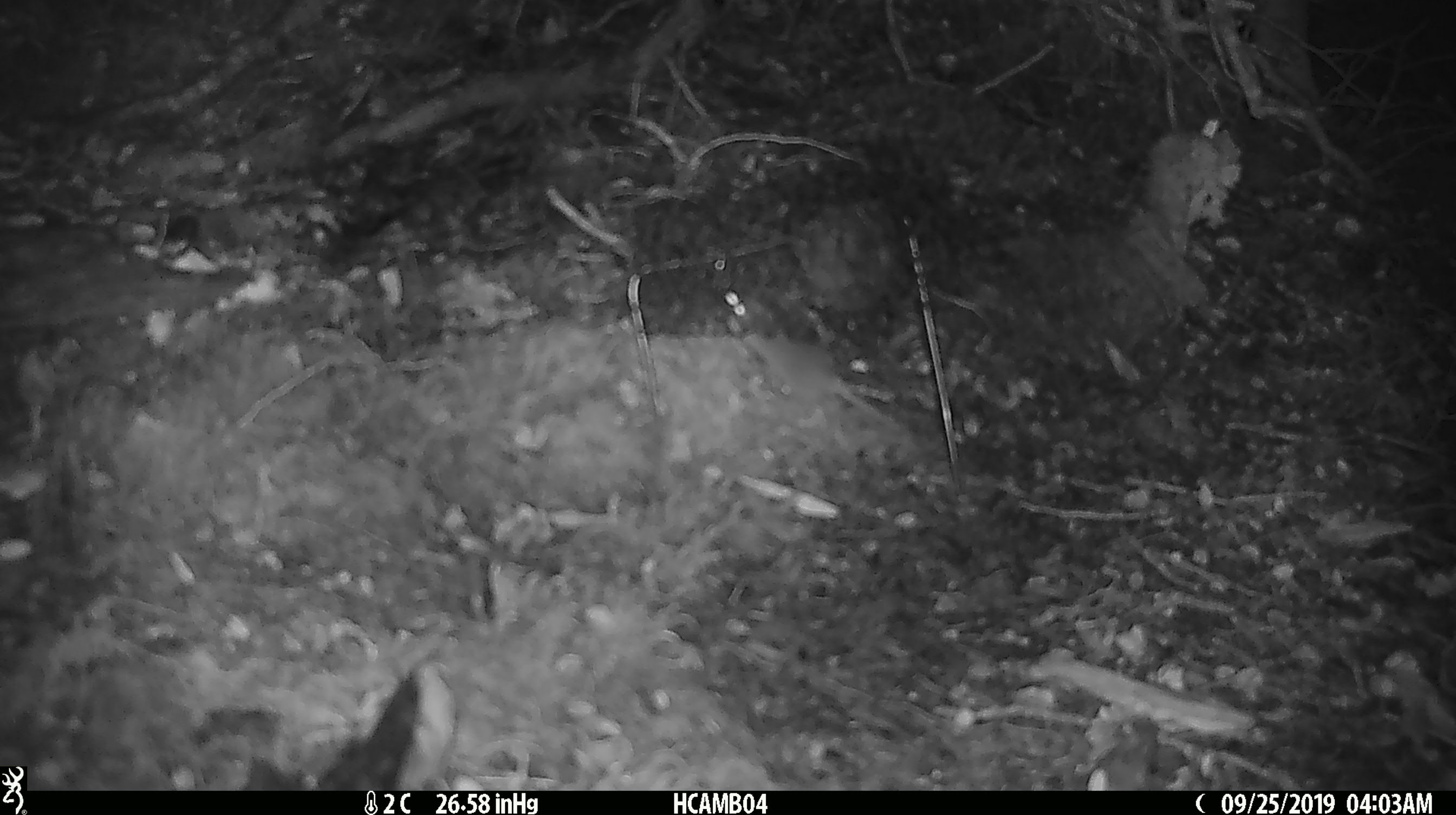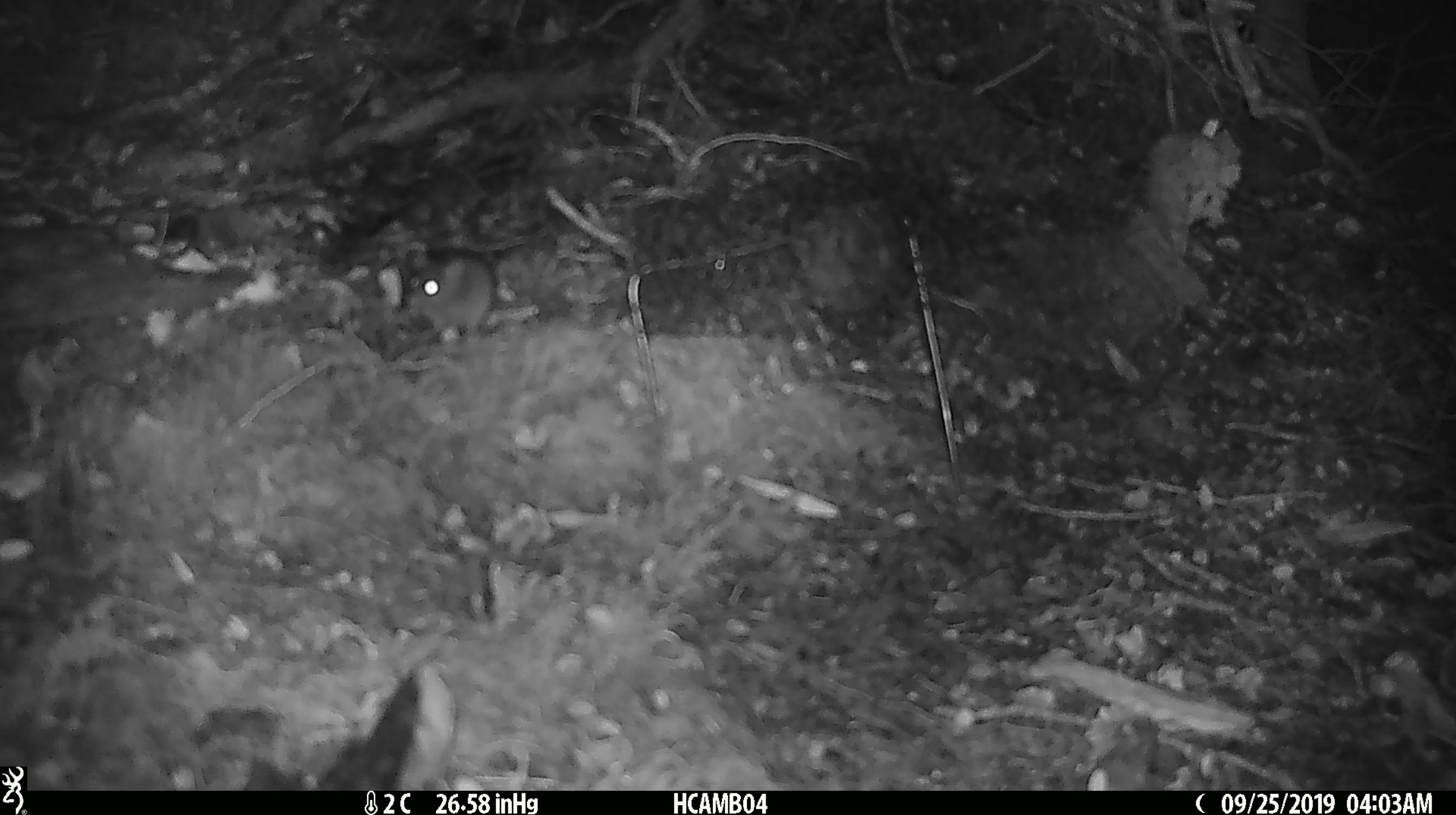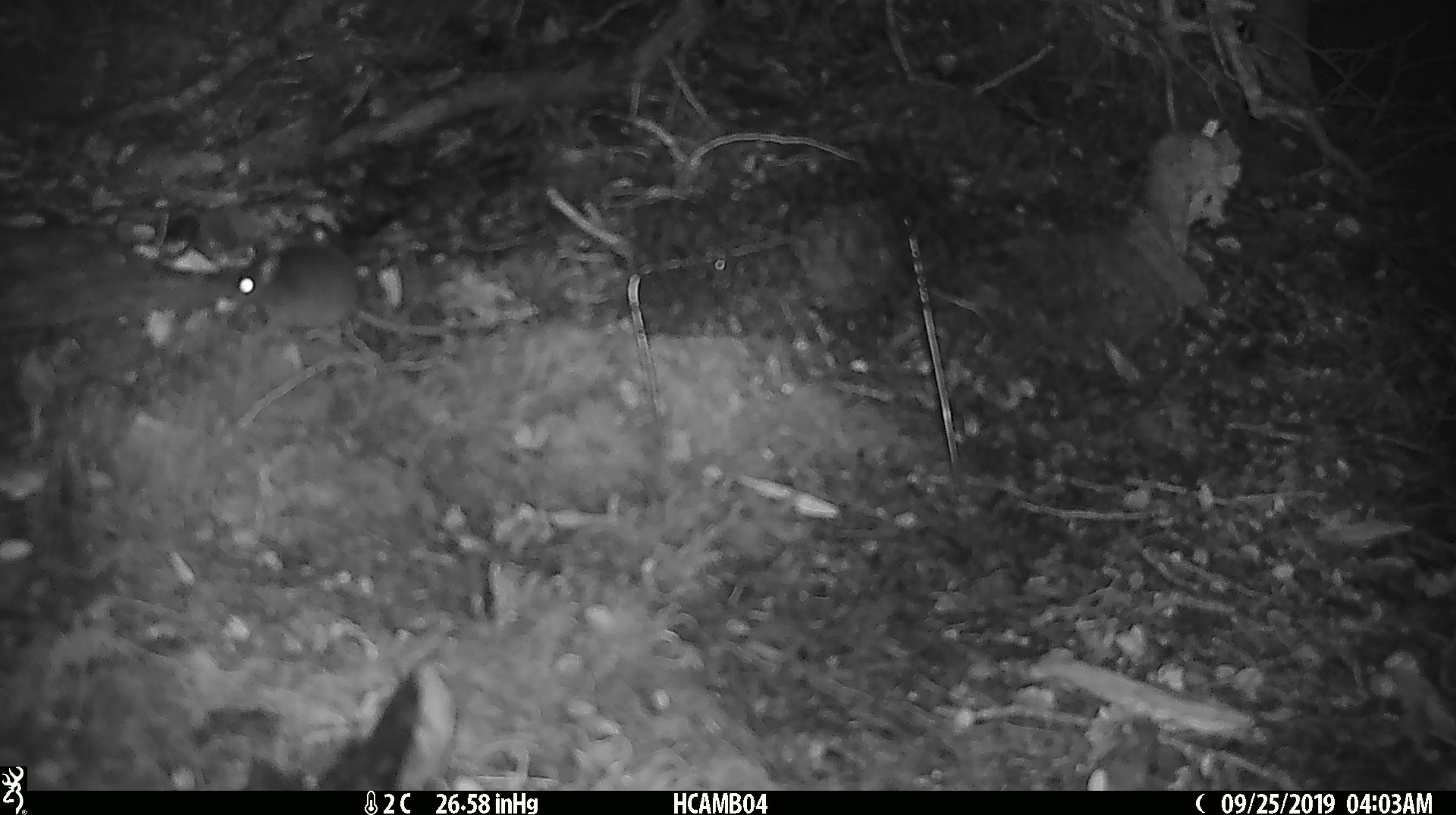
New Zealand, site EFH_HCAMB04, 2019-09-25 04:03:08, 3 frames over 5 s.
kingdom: Animalia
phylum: Chordata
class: Mammalia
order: Rodentia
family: Muridae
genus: Mus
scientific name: Mus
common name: mouse